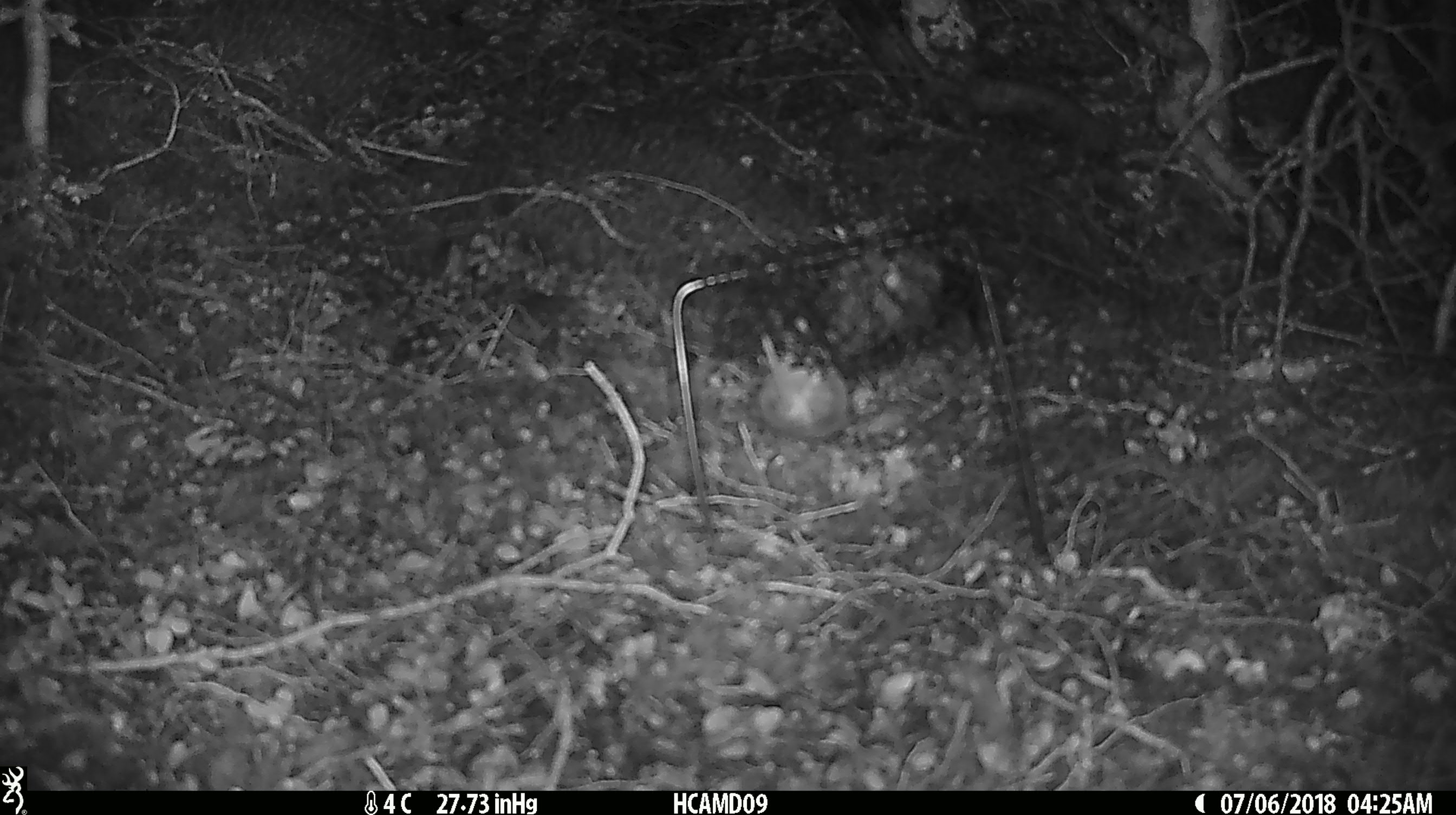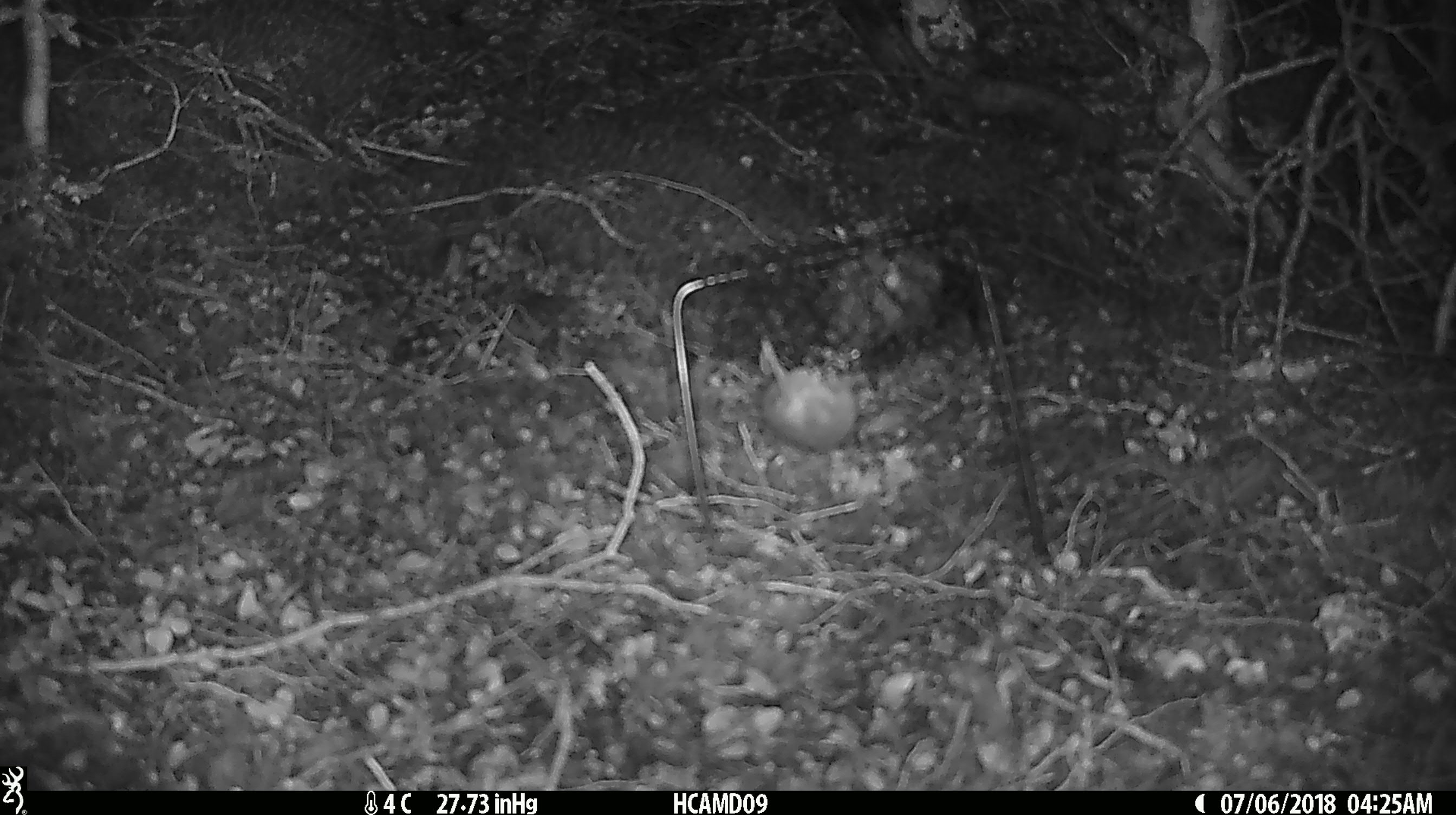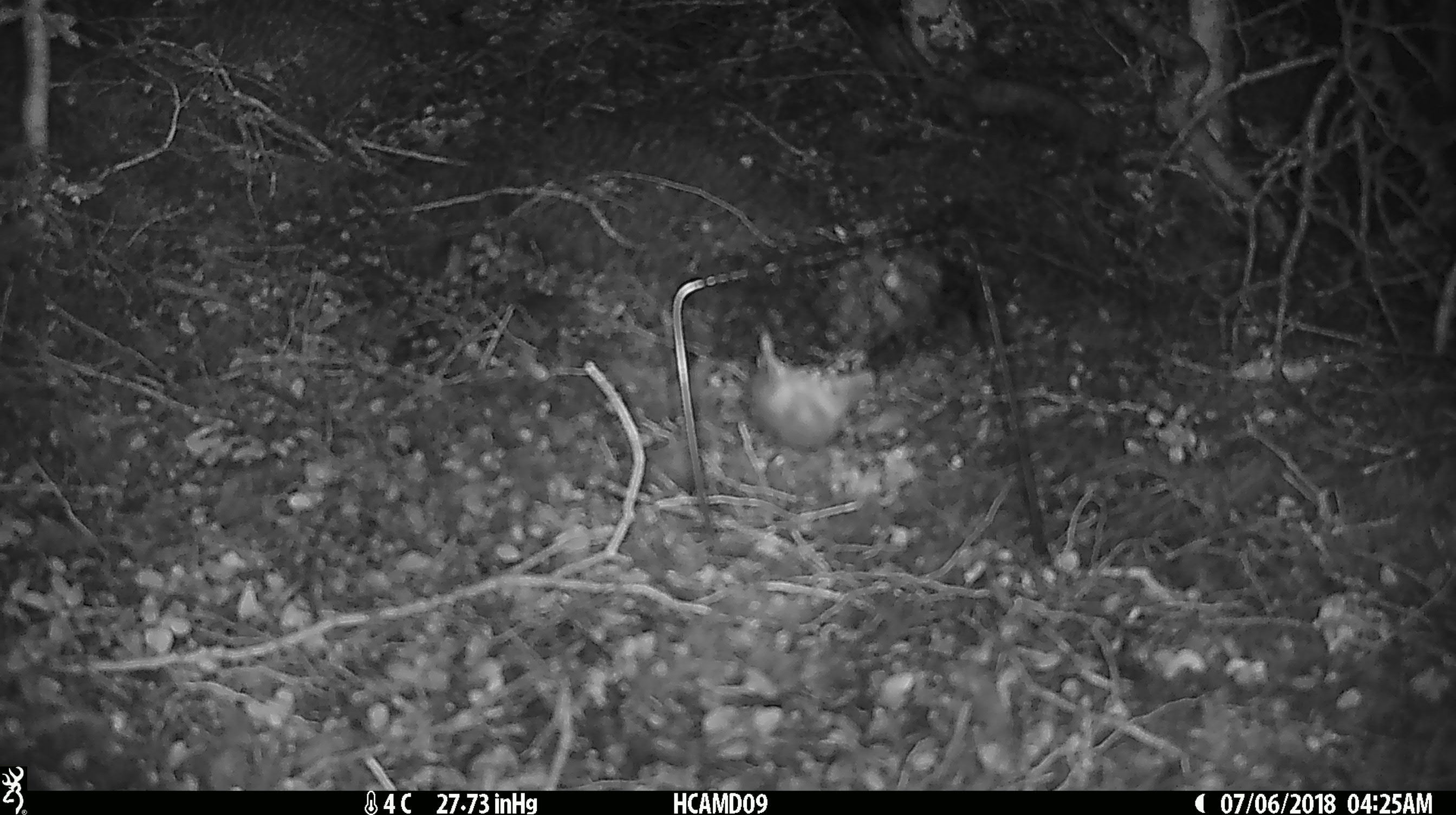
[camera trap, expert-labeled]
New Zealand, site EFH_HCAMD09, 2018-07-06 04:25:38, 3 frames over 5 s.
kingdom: Animalia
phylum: Chordata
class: Mammalia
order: Rodentia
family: Muridae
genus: Mus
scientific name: Mus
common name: mouse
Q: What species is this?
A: Mouse (Mus).